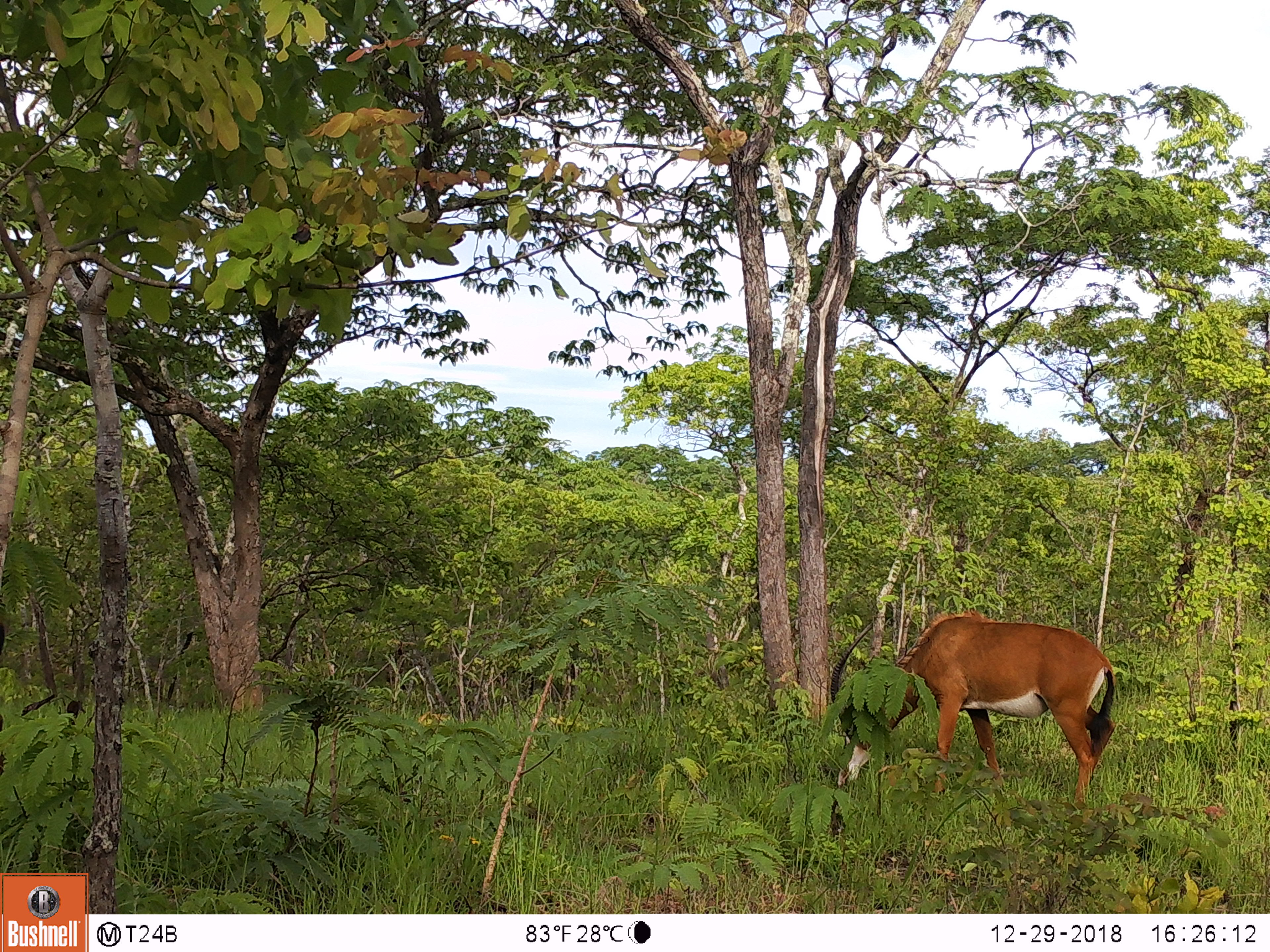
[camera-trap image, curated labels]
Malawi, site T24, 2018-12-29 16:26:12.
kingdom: Animalia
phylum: Chordata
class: Mammalia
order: Artiodactyla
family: Bovidae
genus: Hippotragus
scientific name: Hippotragus niger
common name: sable antelope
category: sable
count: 1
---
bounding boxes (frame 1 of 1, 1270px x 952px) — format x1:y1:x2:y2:
sable: 818:605:1135:812